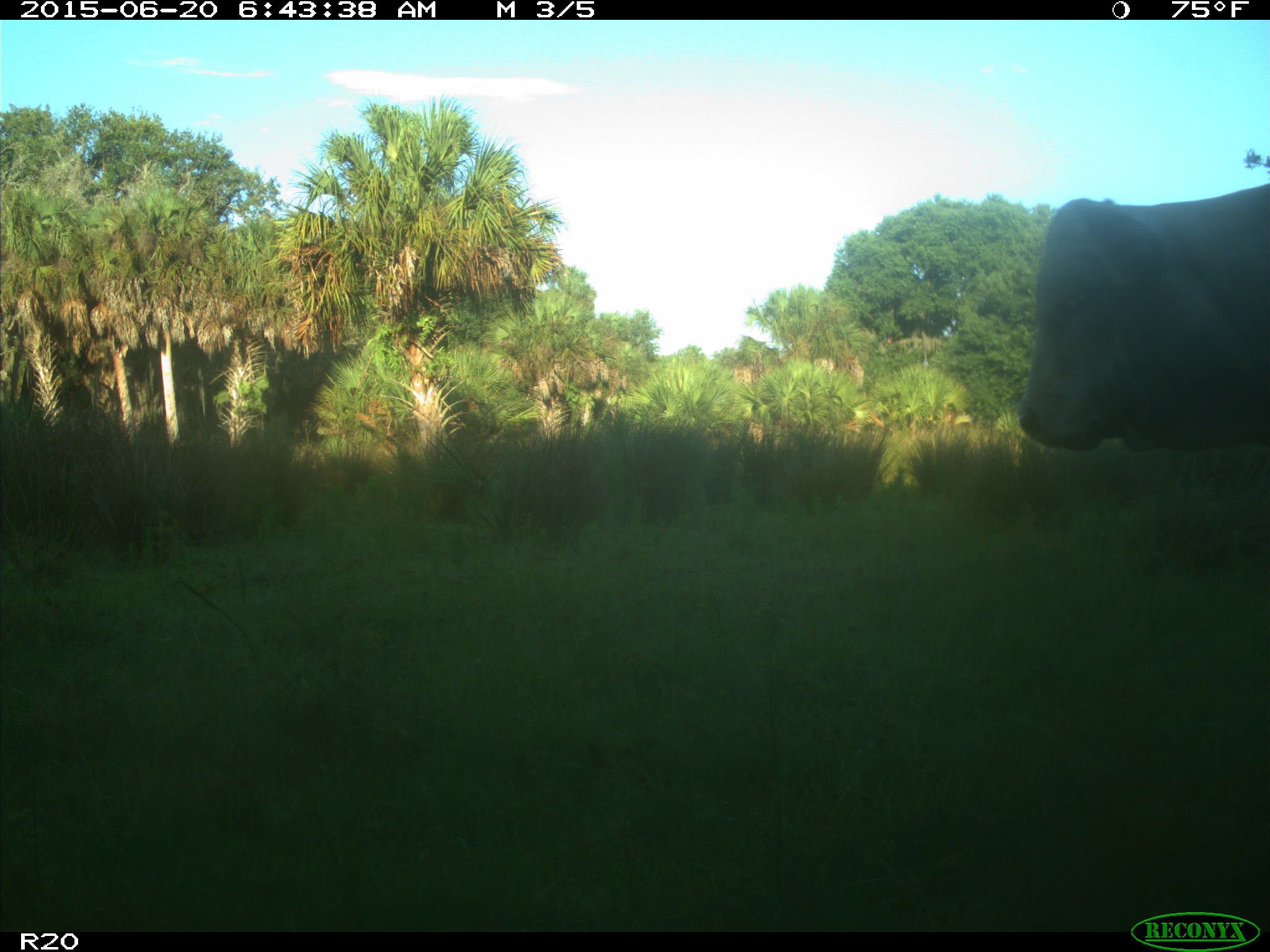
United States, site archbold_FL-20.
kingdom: Animalia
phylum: Chordata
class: Mammalia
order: Artiodactyla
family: Bovidae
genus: Bos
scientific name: Bos taurus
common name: domestic cow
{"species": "Bos taurus (domestic cow)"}